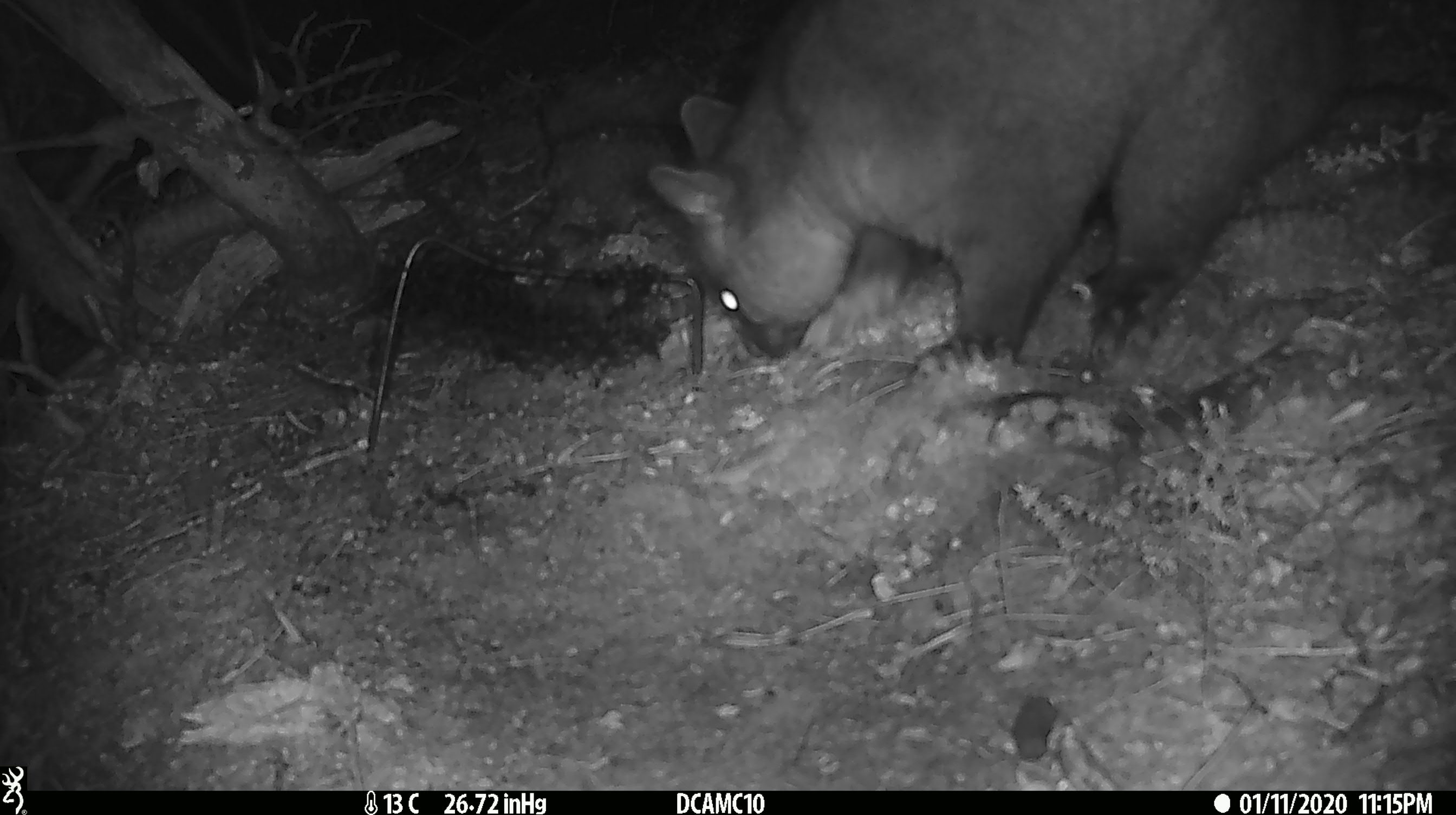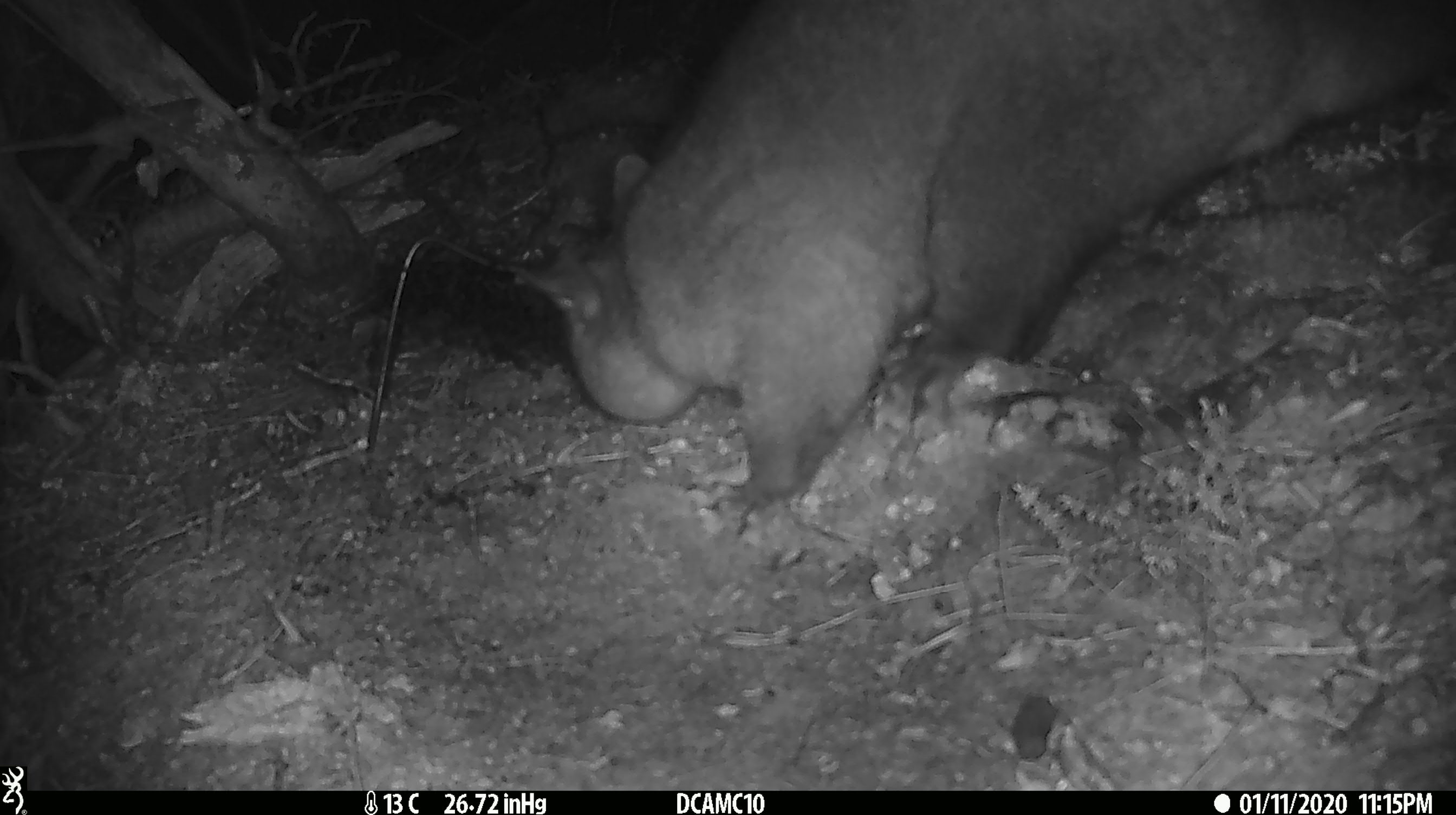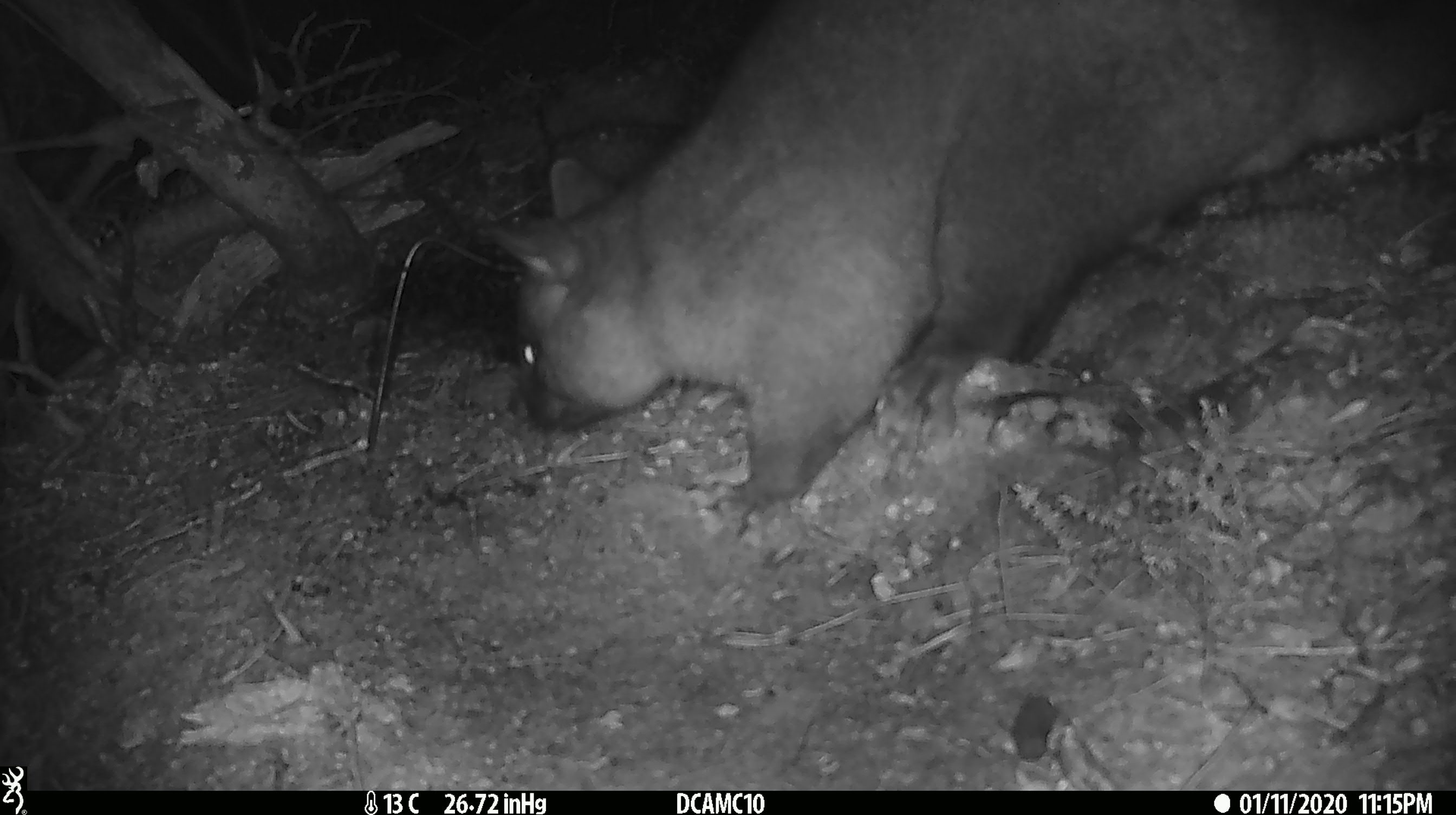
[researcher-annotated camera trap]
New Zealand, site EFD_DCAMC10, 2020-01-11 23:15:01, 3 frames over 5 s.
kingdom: Animalia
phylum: Chordata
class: Mammalia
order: Diprotodontia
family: Phalangeridae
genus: Trichosurus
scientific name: Trichosurus vulpecula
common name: common brushtail possum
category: possum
Possum (common brushtail possum) (Trichosurus vulpecula).